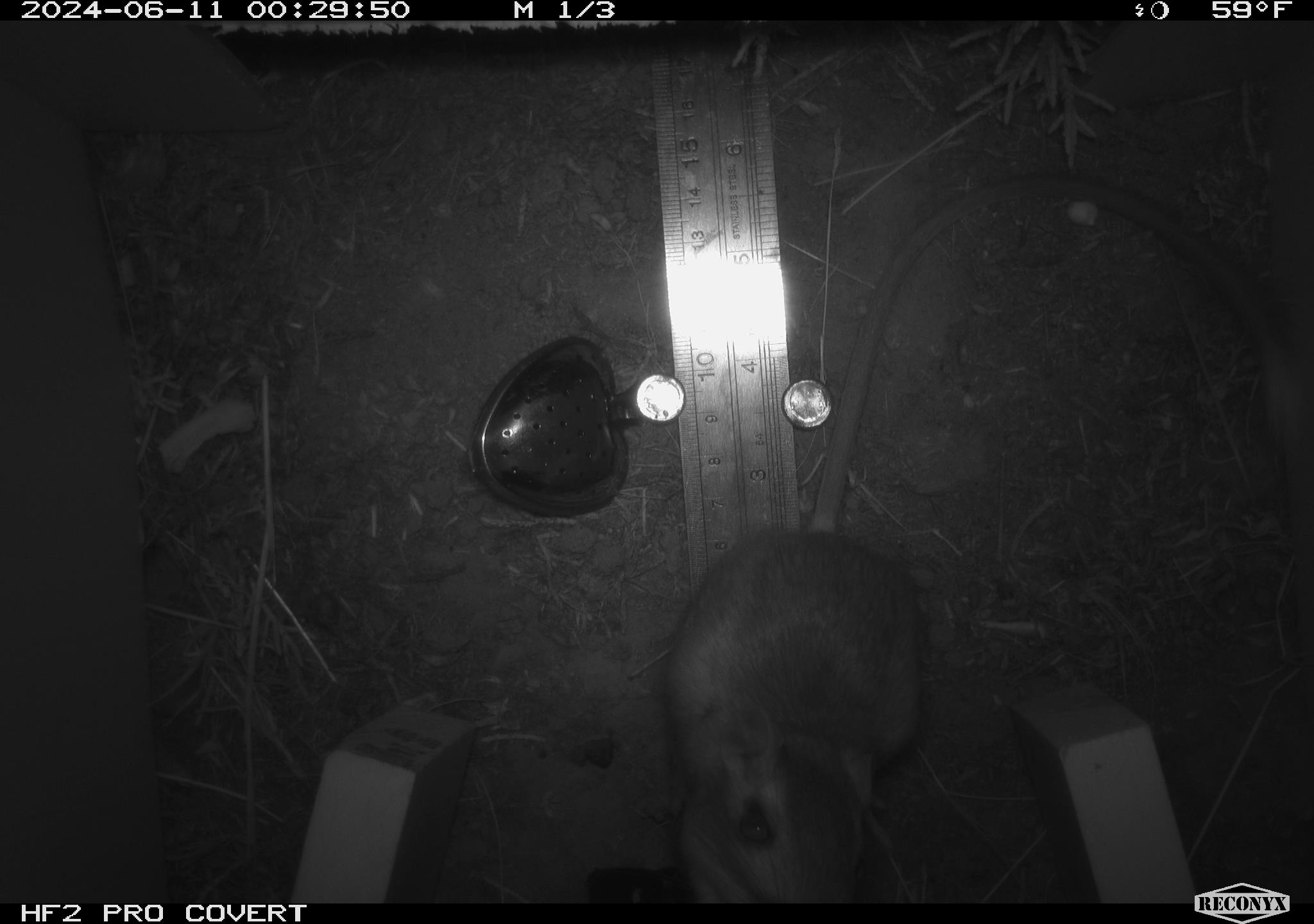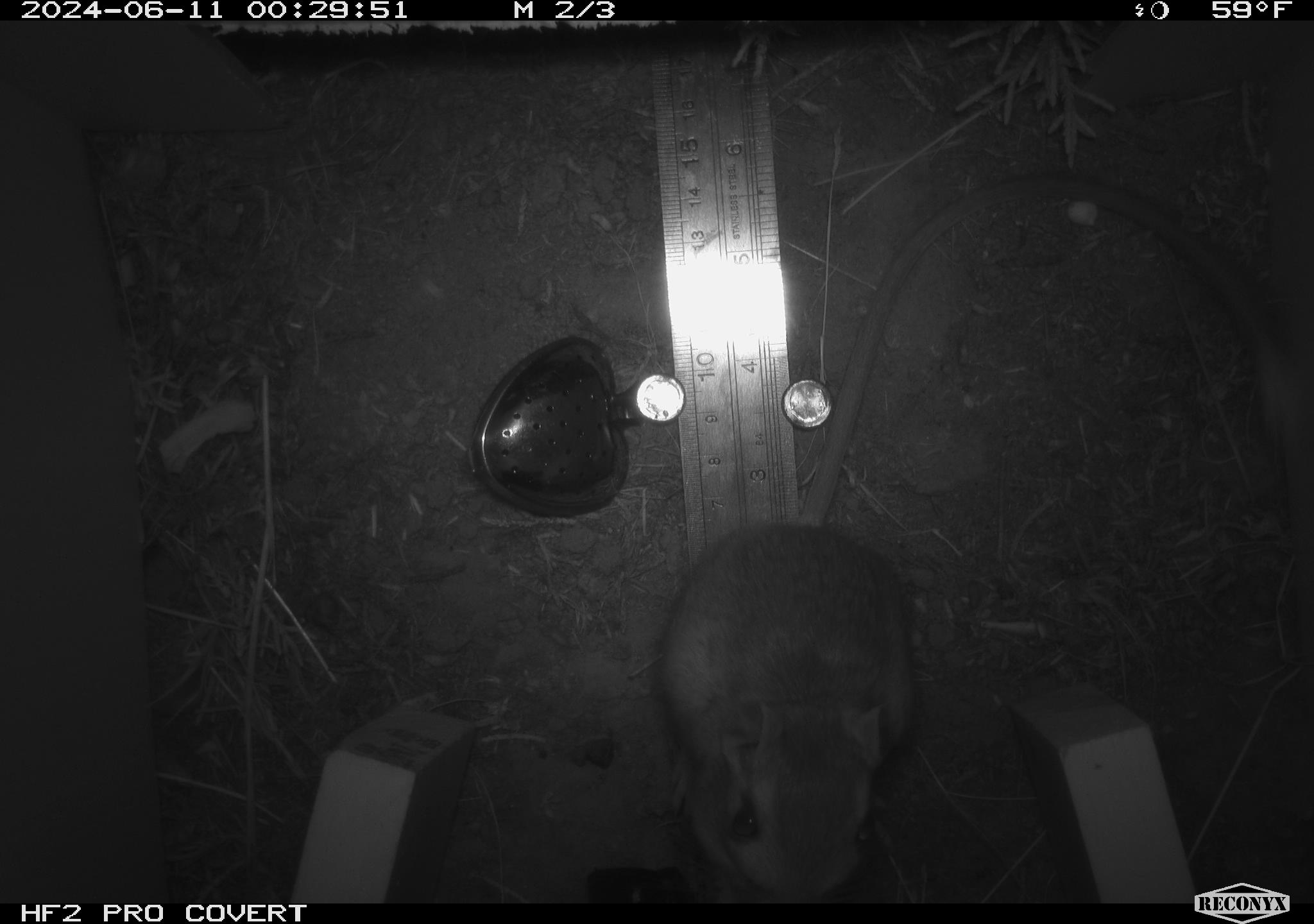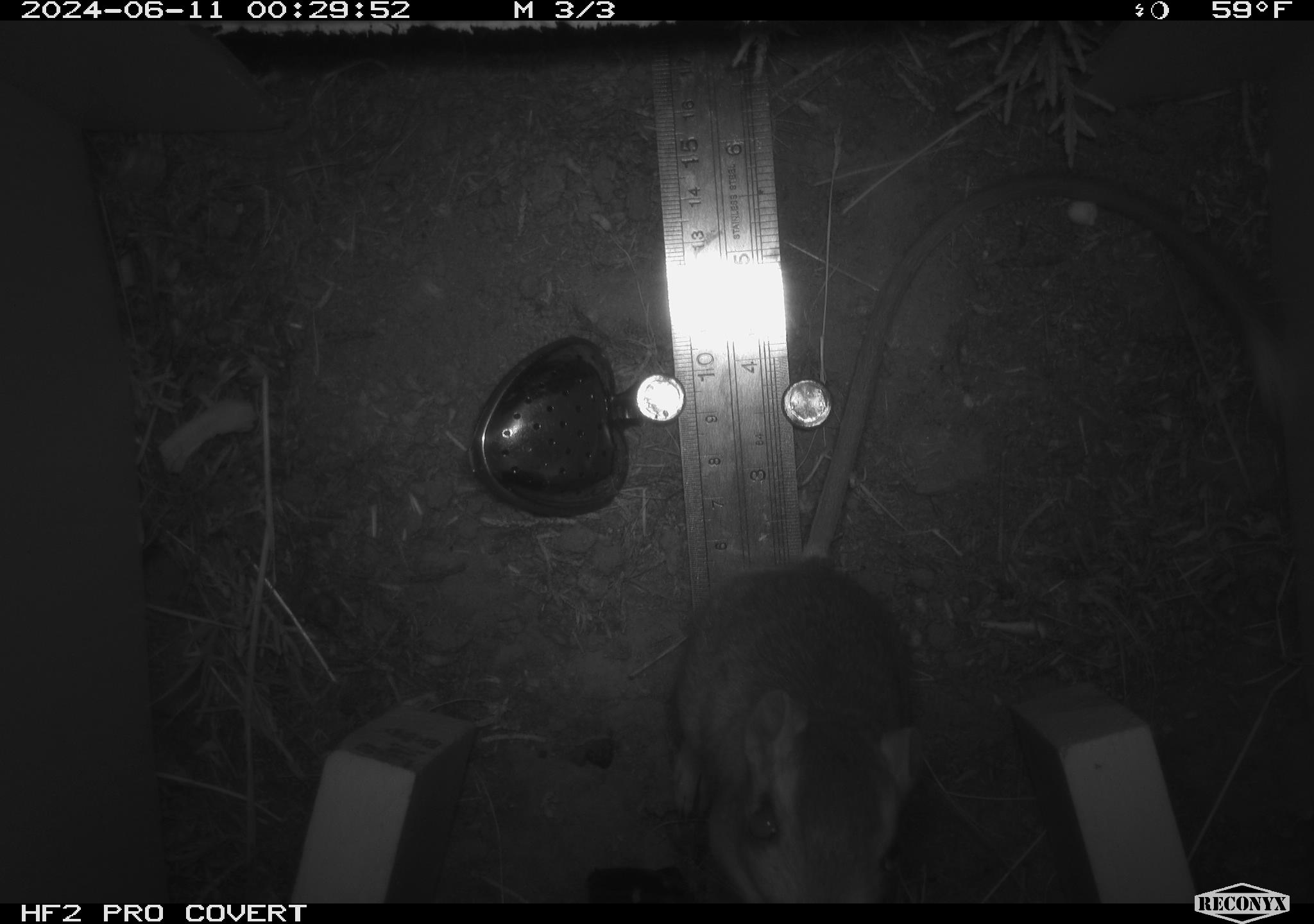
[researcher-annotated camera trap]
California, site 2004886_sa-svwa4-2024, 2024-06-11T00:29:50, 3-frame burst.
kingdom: Animalia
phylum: Chordata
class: Mammalia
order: Rodentia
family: Heteromyidae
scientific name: Heteromyidae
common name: kangaroo rats and pocket mice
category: heteromyidae family